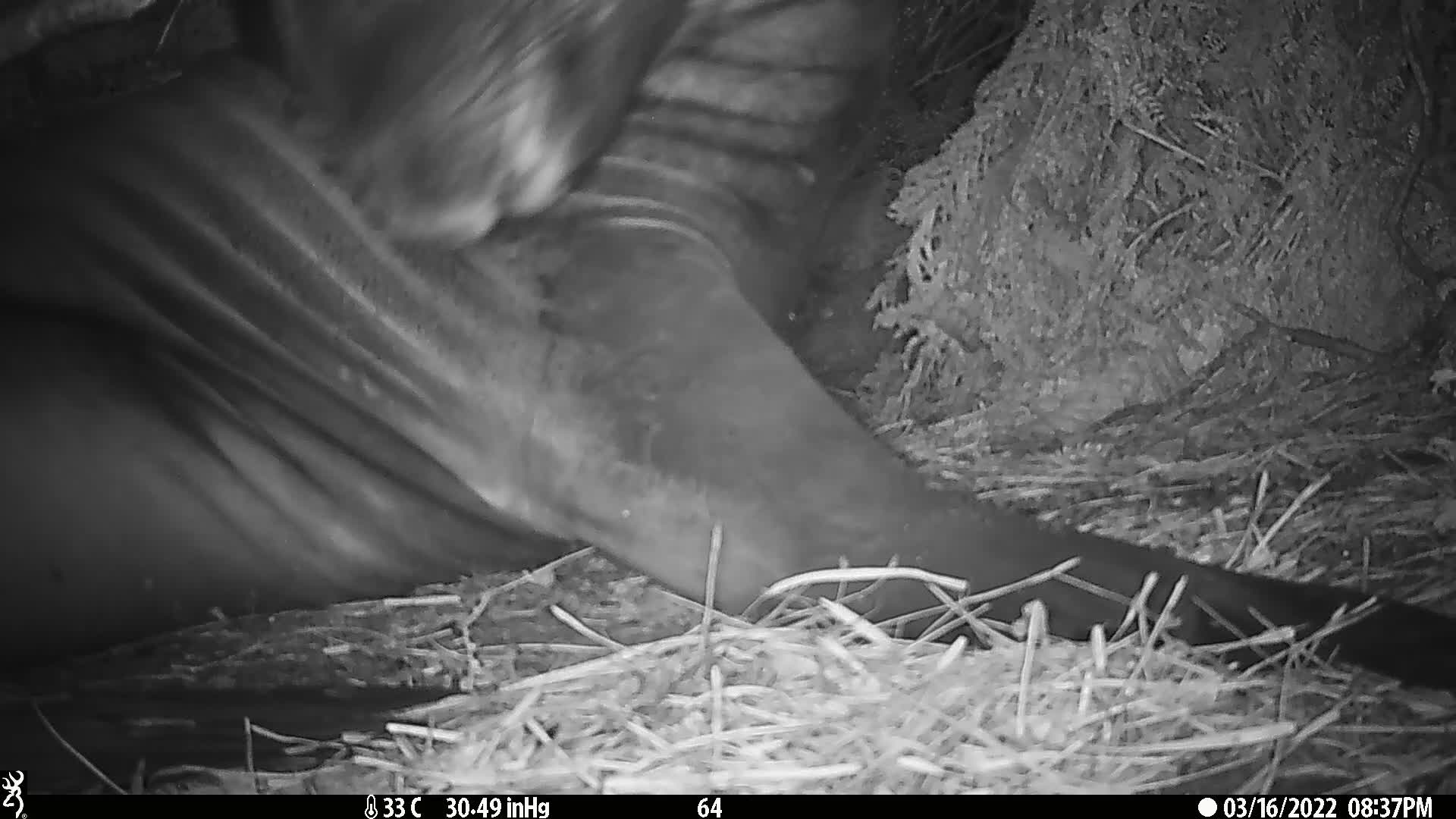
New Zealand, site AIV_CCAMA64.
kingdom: Animalia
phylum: Chordata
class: Mammalia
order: Carnivora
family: Otariidae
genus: Phocarctos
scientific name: Phocarctos hookeri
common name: new zealand sea lion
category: sealion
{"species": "sealion (new zealand sea lion) (Phocarctos hookeri)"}